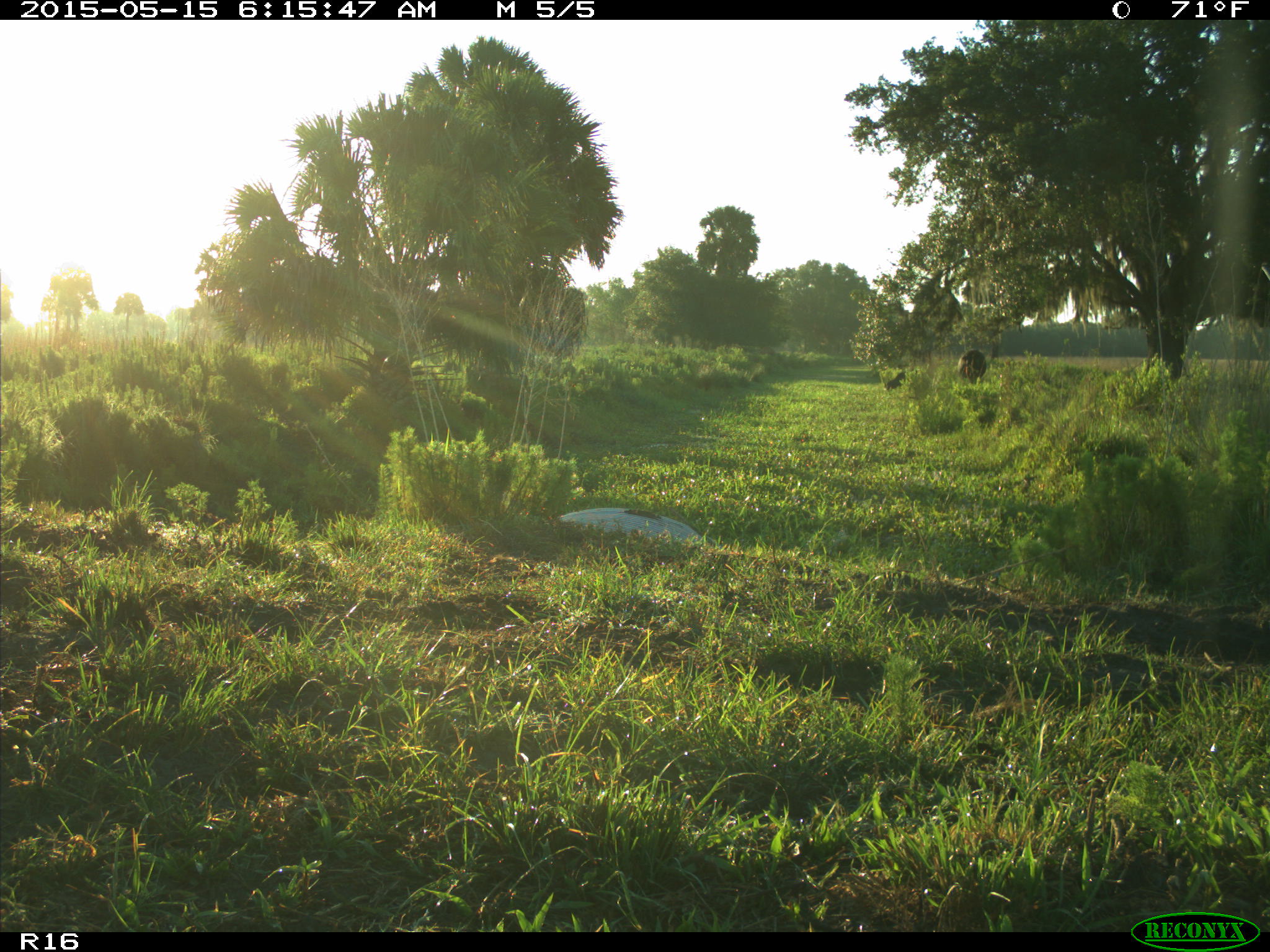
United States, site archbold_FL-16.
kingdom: Animalia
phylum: Chordata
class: Mammalia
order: Artiodactyla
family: Bovidae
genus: Bos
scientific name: Bos taurus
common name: domestic cow